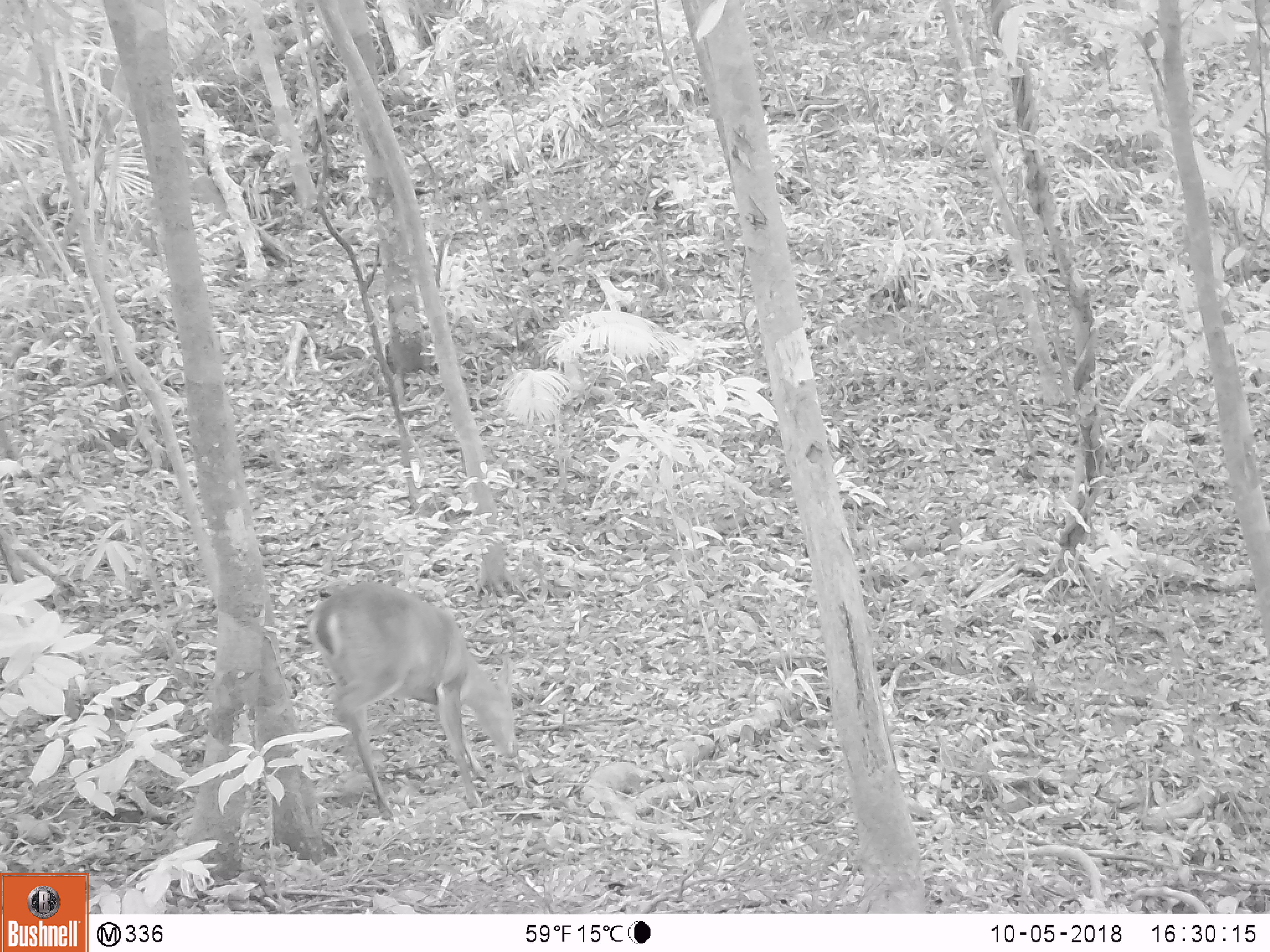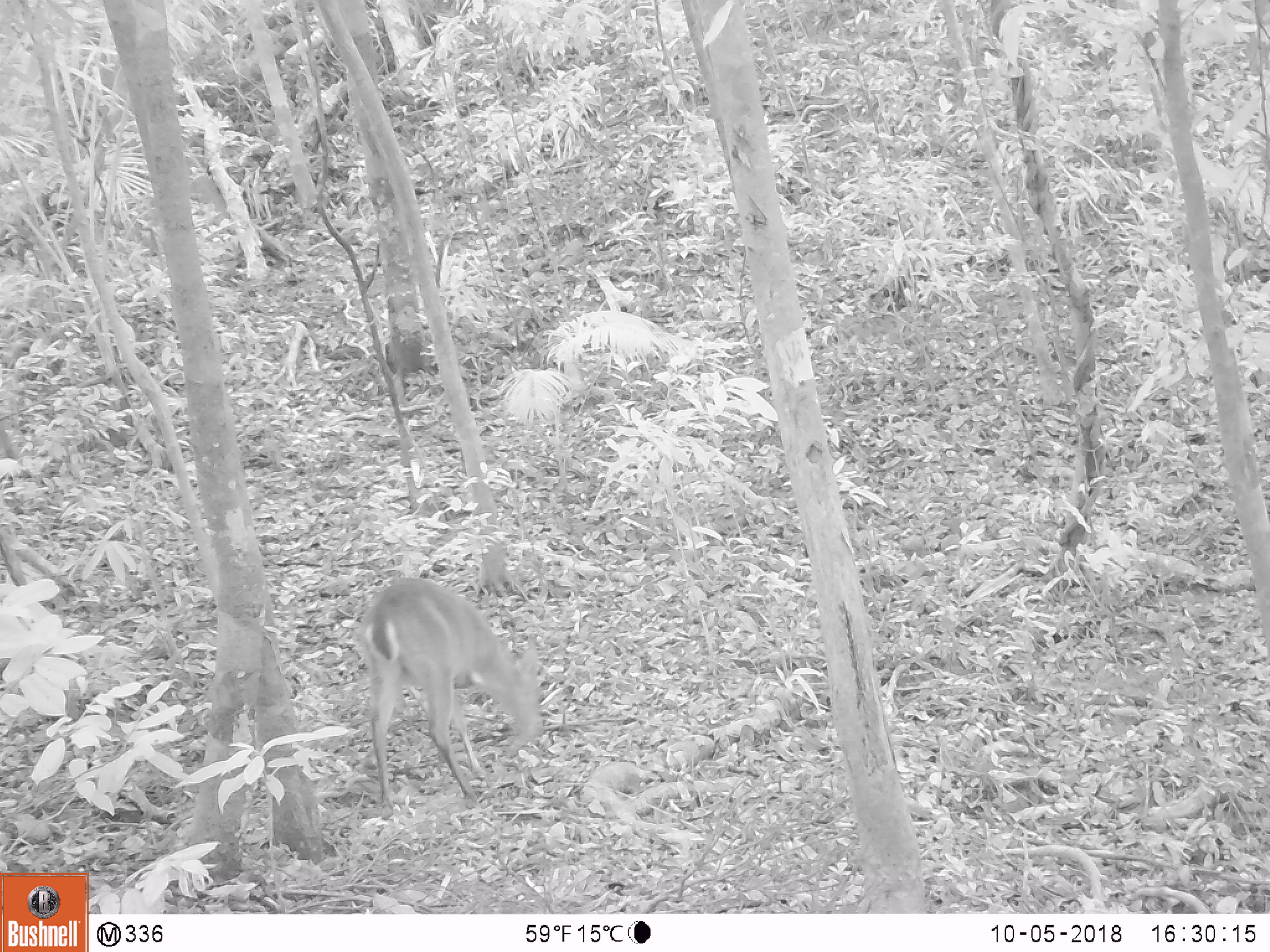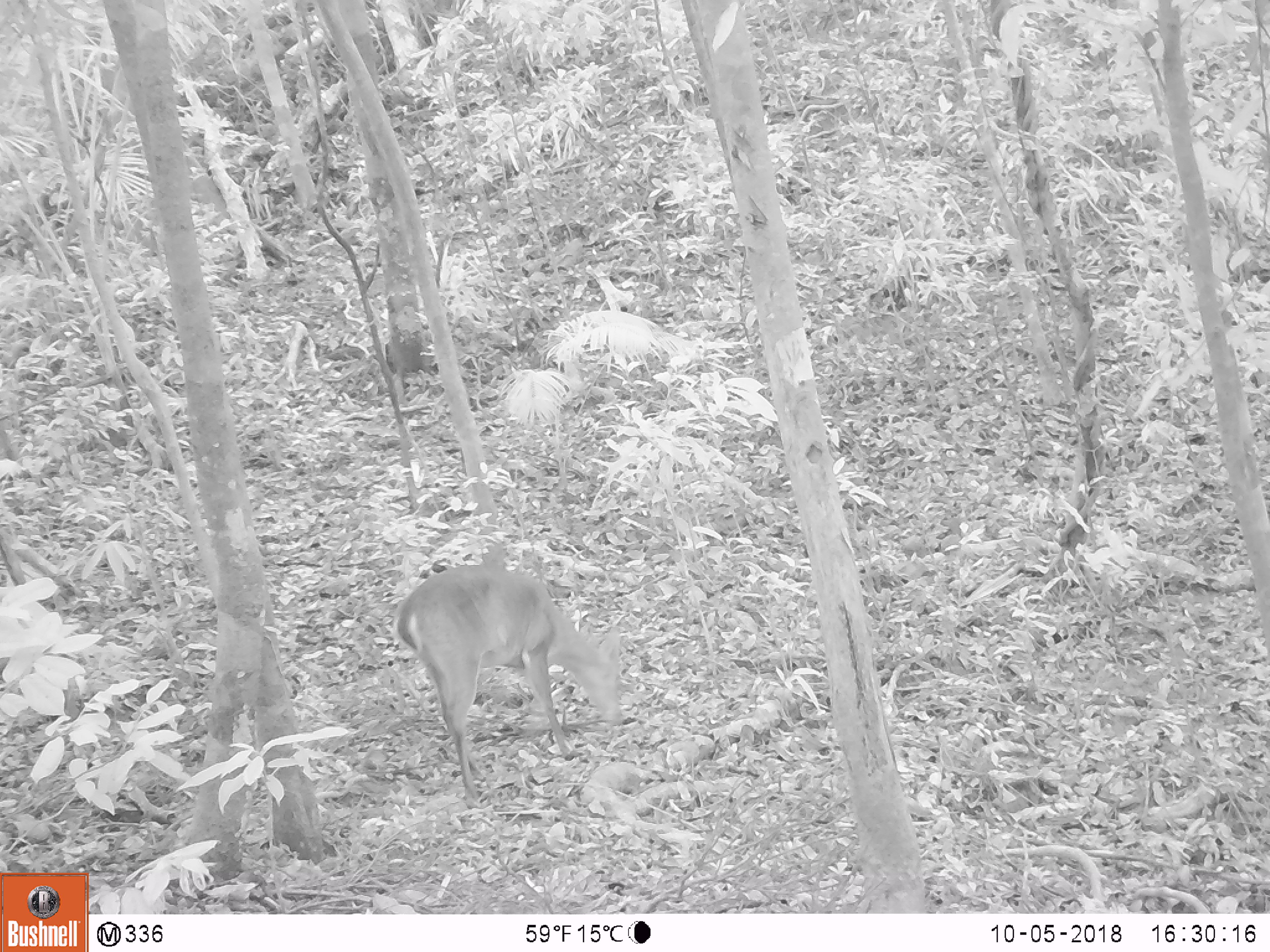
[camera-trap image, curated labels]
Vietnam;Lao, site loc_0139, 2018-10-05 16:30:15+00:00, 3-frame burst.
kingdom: Animalia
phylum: Chordata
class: Mammalia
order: Artiodactyla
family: Cervidae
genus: Muntiacus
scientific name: Muntiacus vuquangensis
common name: large-antlered muntjac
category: large antlered muntjac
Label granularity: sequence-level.